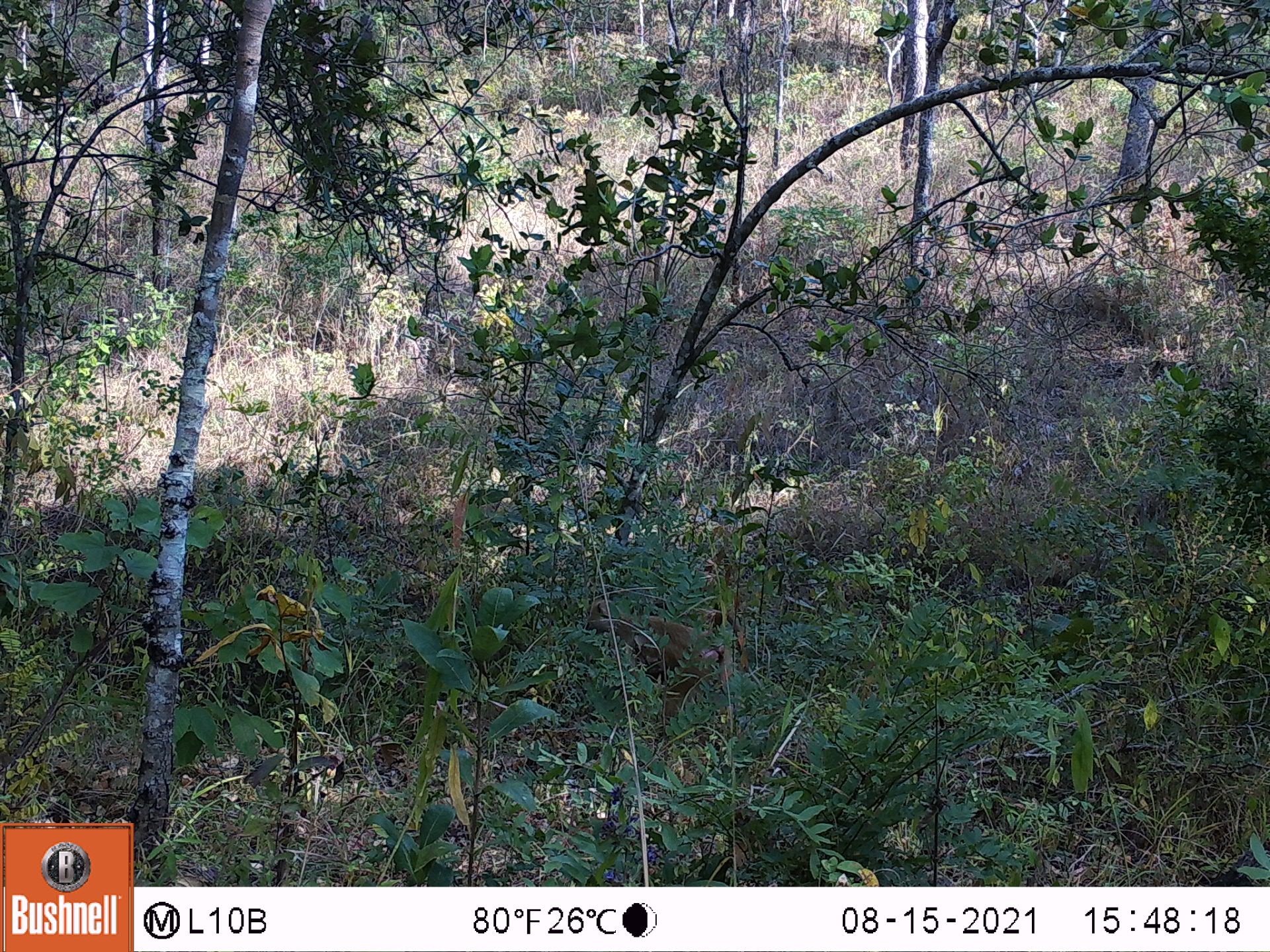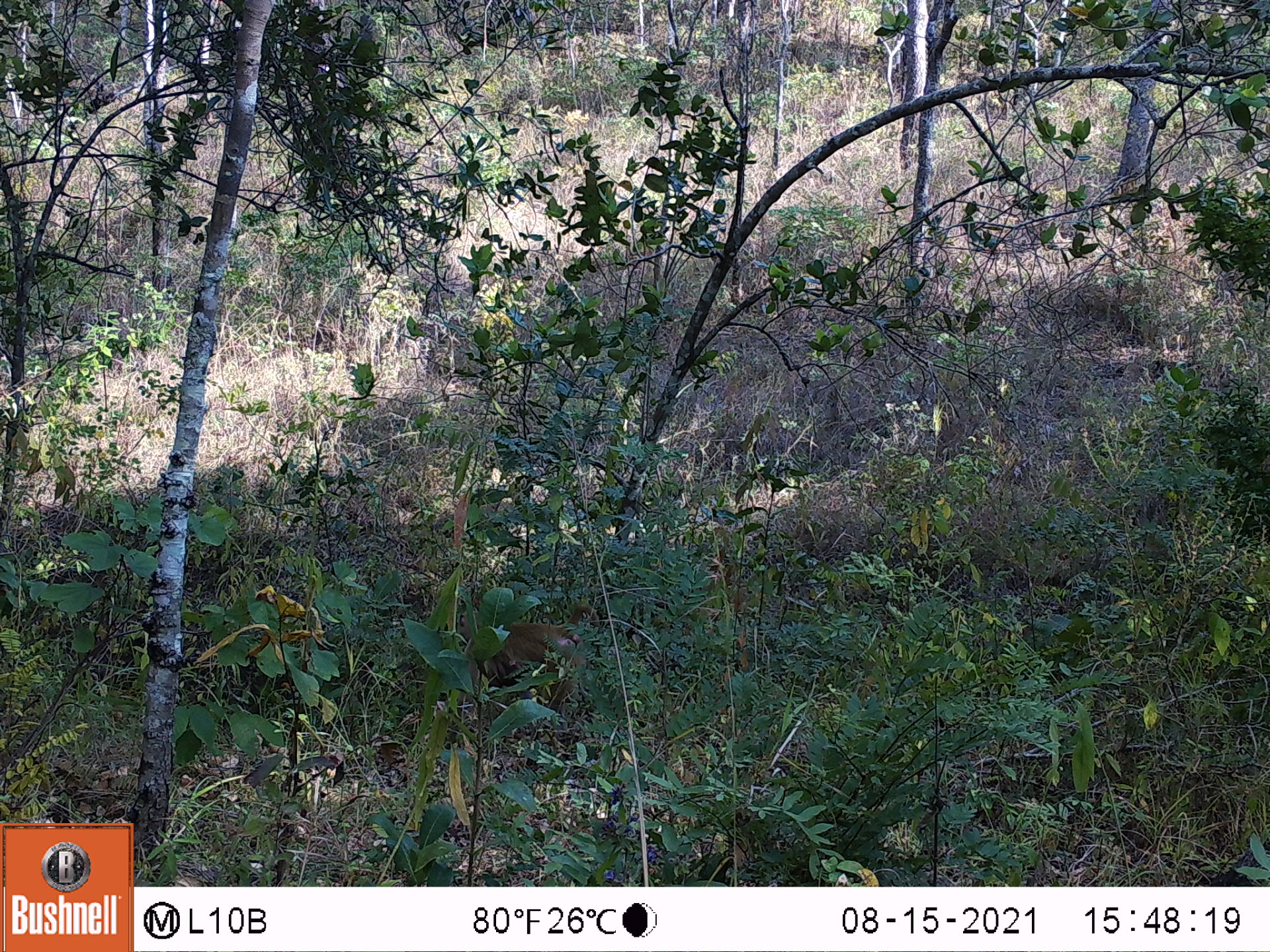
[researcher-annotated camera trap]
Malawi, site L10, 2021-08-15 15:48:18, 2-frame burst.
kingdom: Animalia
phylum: Chordata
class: Mammalia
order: Primates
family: Cercopithecidae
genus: Papio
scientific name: Papio cynocephalus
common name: yellow baboon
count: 1